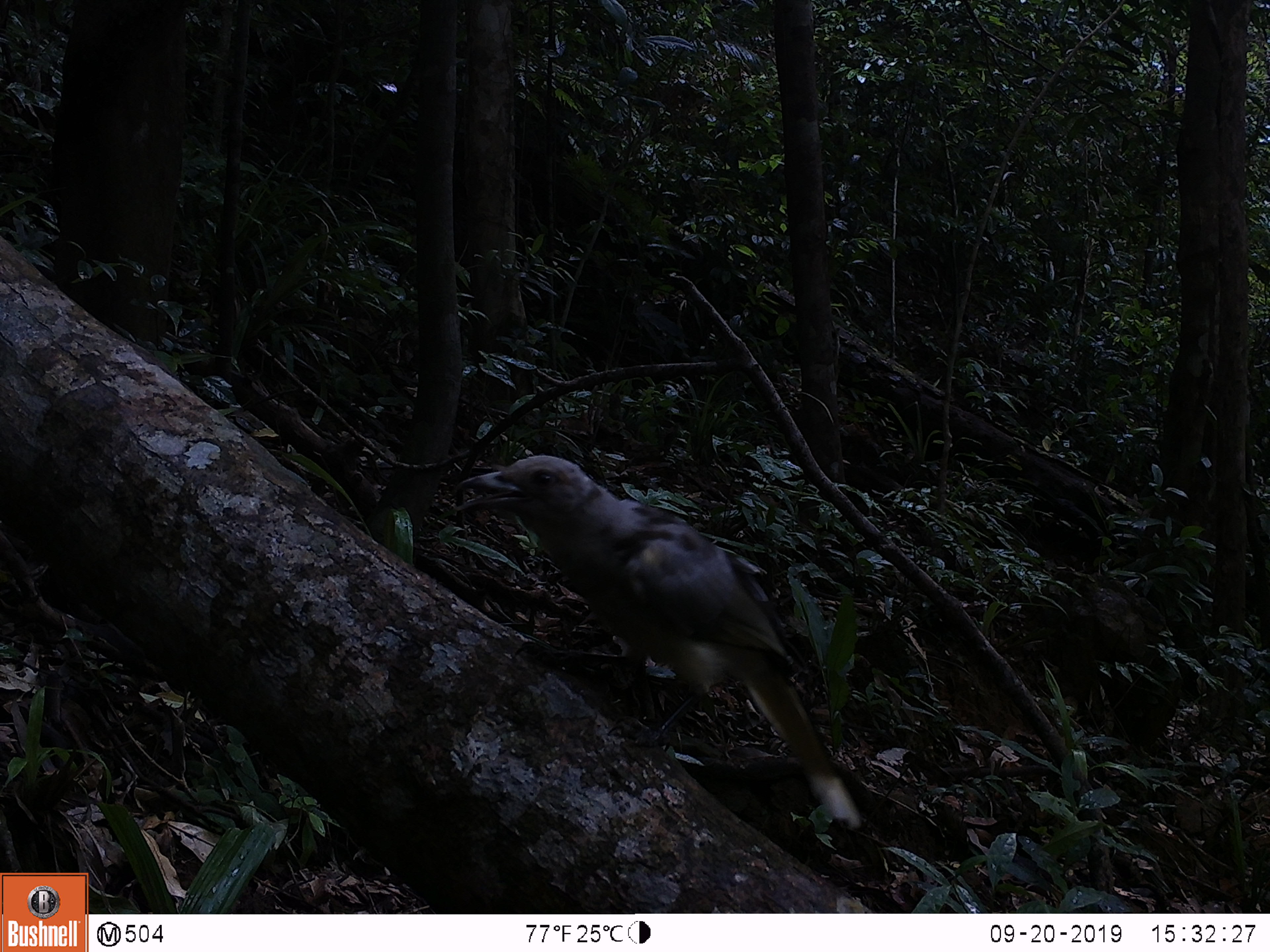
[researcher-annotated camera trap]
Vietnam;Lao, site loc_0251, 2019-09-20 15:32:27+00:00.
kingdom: Animalia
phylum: Chordata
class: Aves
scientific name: Aves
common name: bird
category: unidentified bird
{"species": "unidentified bird (bird) (Aves)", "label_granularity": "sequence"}